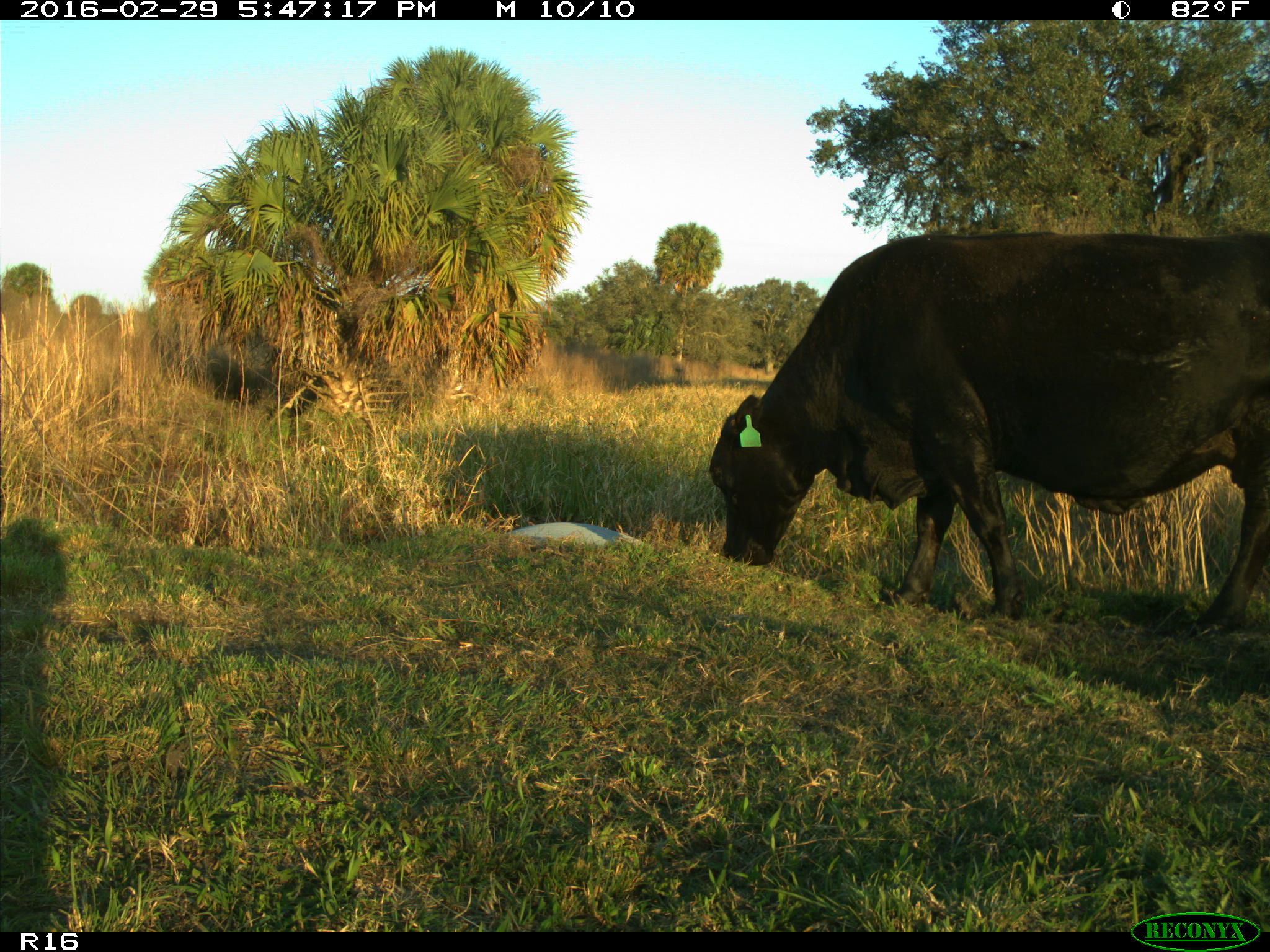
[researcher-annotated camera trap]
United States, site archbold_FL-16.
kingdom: Animalia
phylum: Chordata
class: Mammalia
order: Artiodactyla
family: Bovidae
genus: Bos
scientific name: Bos taurus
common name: domestic cow